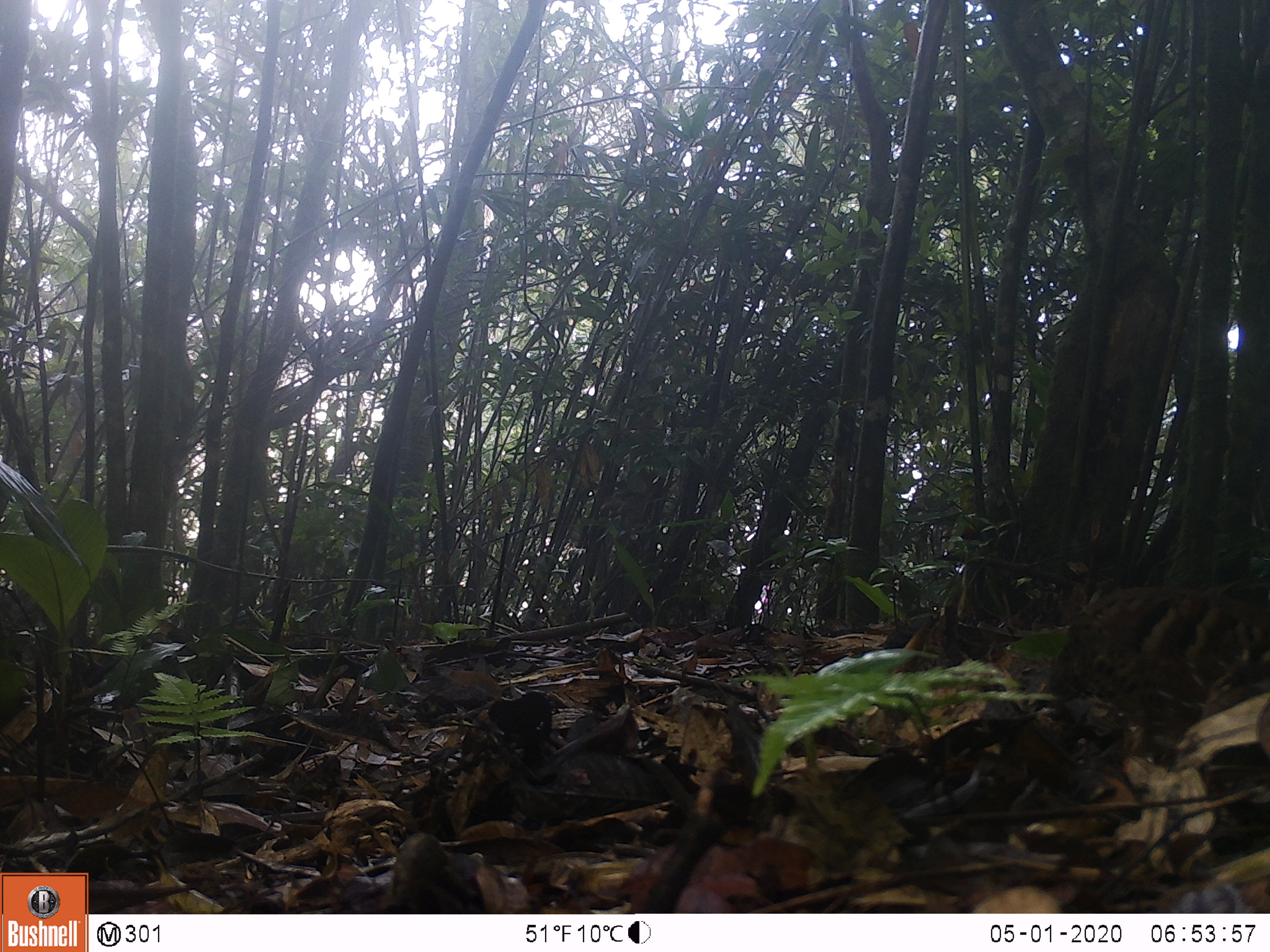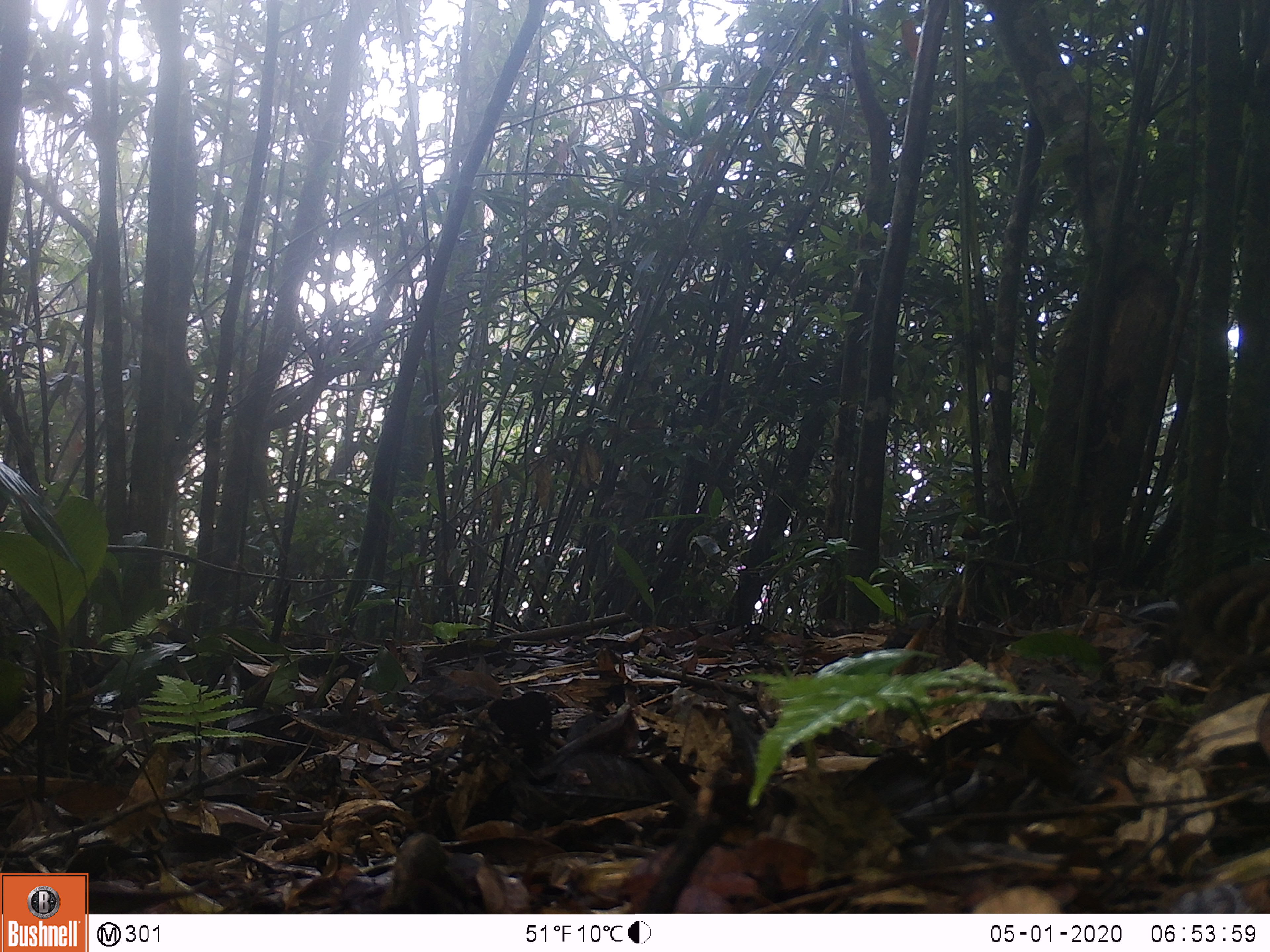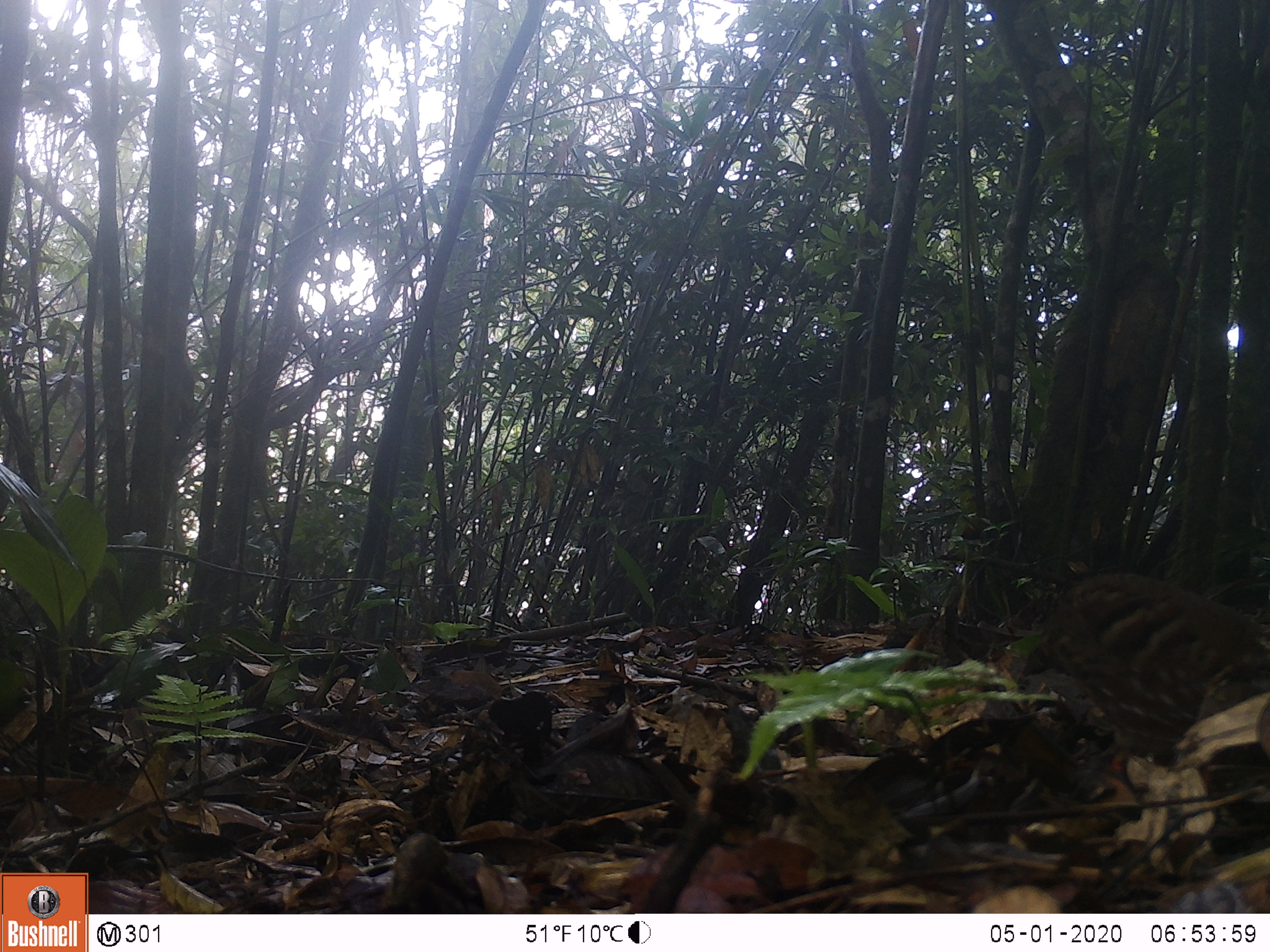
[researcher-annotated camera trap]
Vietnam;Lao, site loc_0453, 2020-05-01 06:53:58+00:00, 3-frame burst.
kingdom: Animalia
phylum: Chordata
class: Aves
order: Galliformes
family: Phasianidae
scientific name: Phasianidae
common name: partridge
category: unidentified partridge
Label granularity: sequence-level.